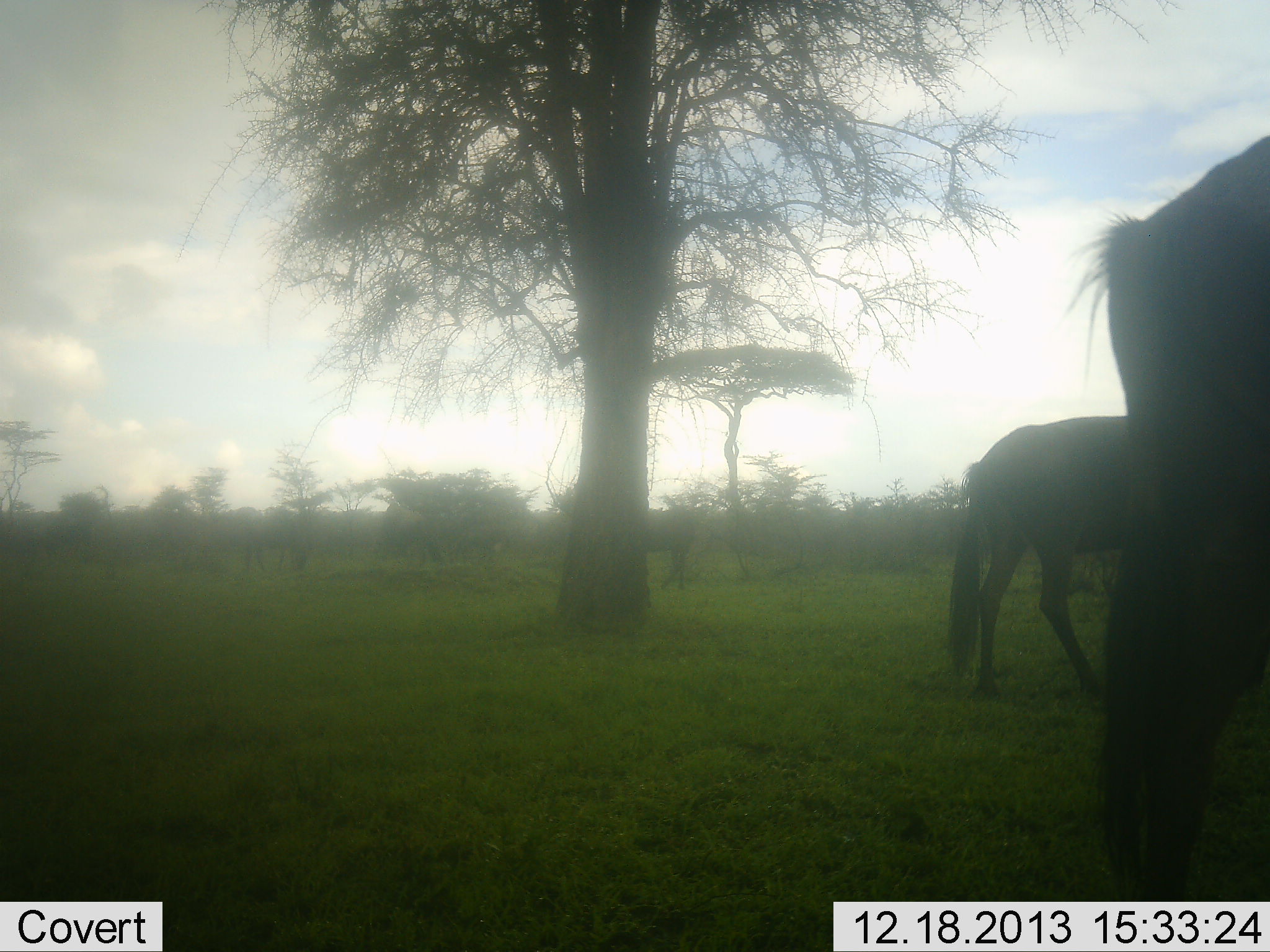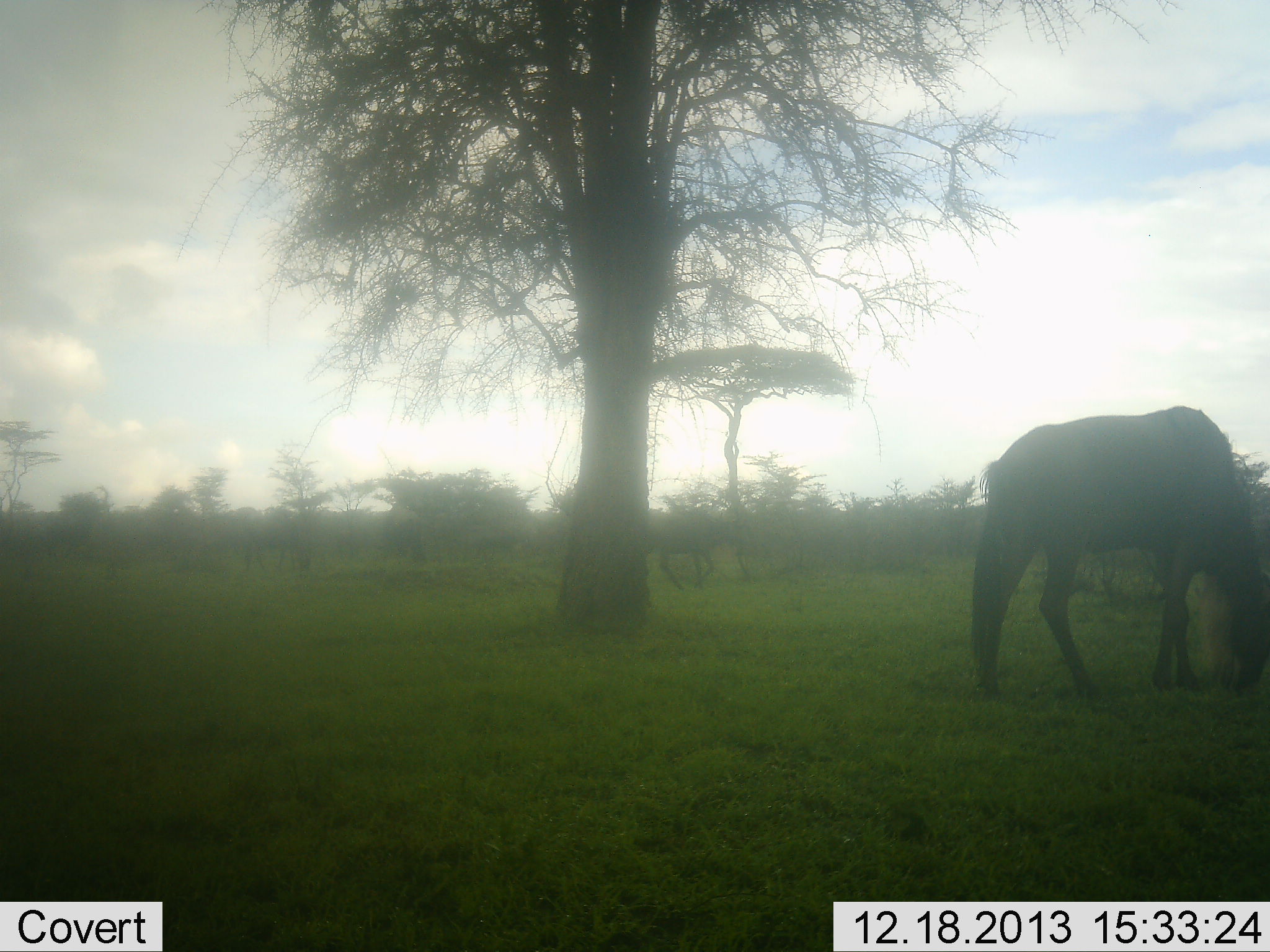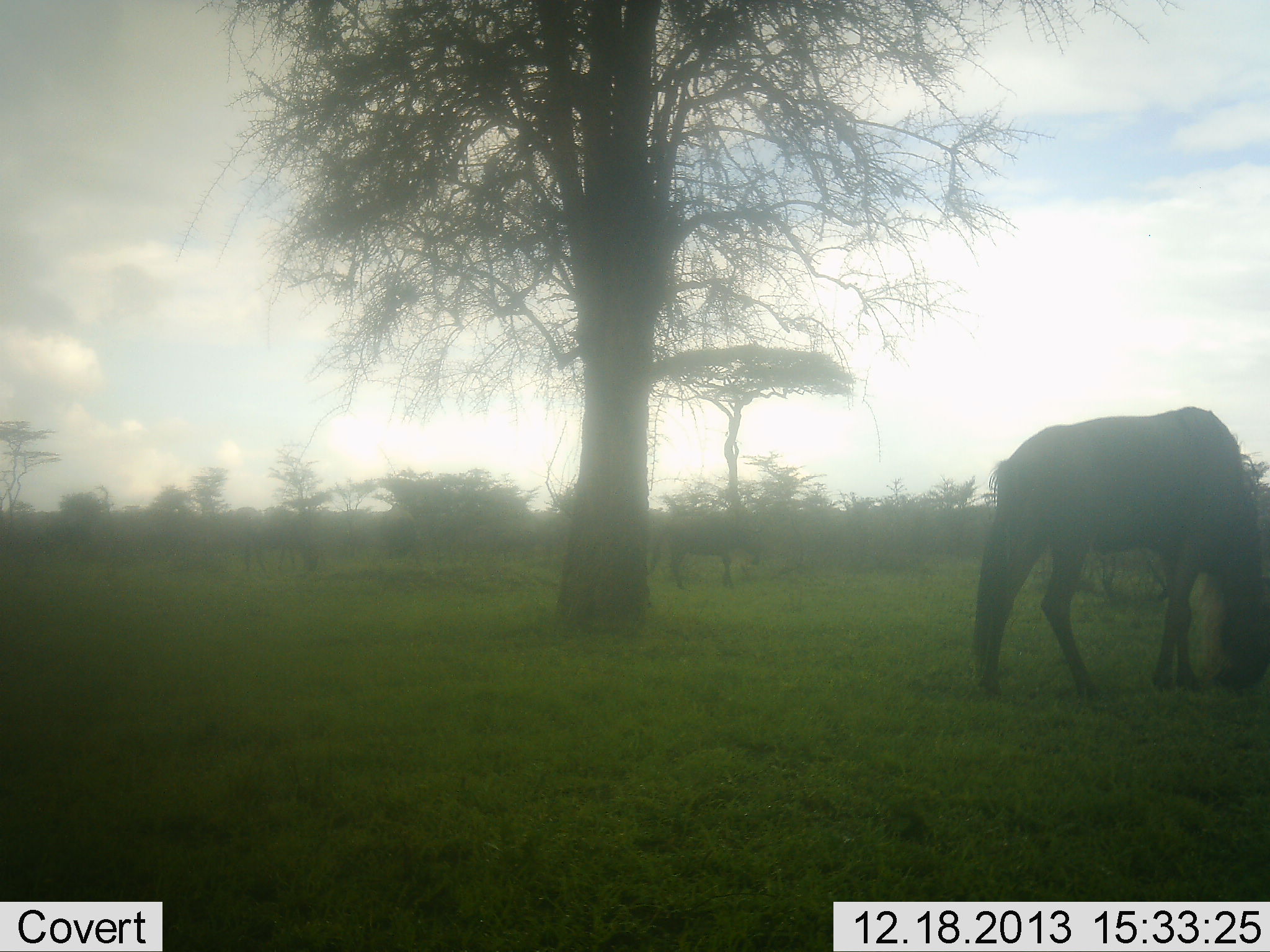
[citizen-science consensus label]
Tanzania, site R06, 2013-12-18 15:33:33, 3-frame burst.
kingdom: Animalia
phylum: Chordata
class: Mammalia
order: Artiodactyla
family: Bovidae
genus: Connochaetes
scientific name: Connochaetes taurinus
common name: blue wildebeest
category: wildebeest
Wildebeest (blue wildebeest) (Connochaetes taurinus), count 3. Behavior (volunteer vote fractions): standing 40%, resting 0%, moving 50%, interacting 0%. Young present (vote fraction): 0%. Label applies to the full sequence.